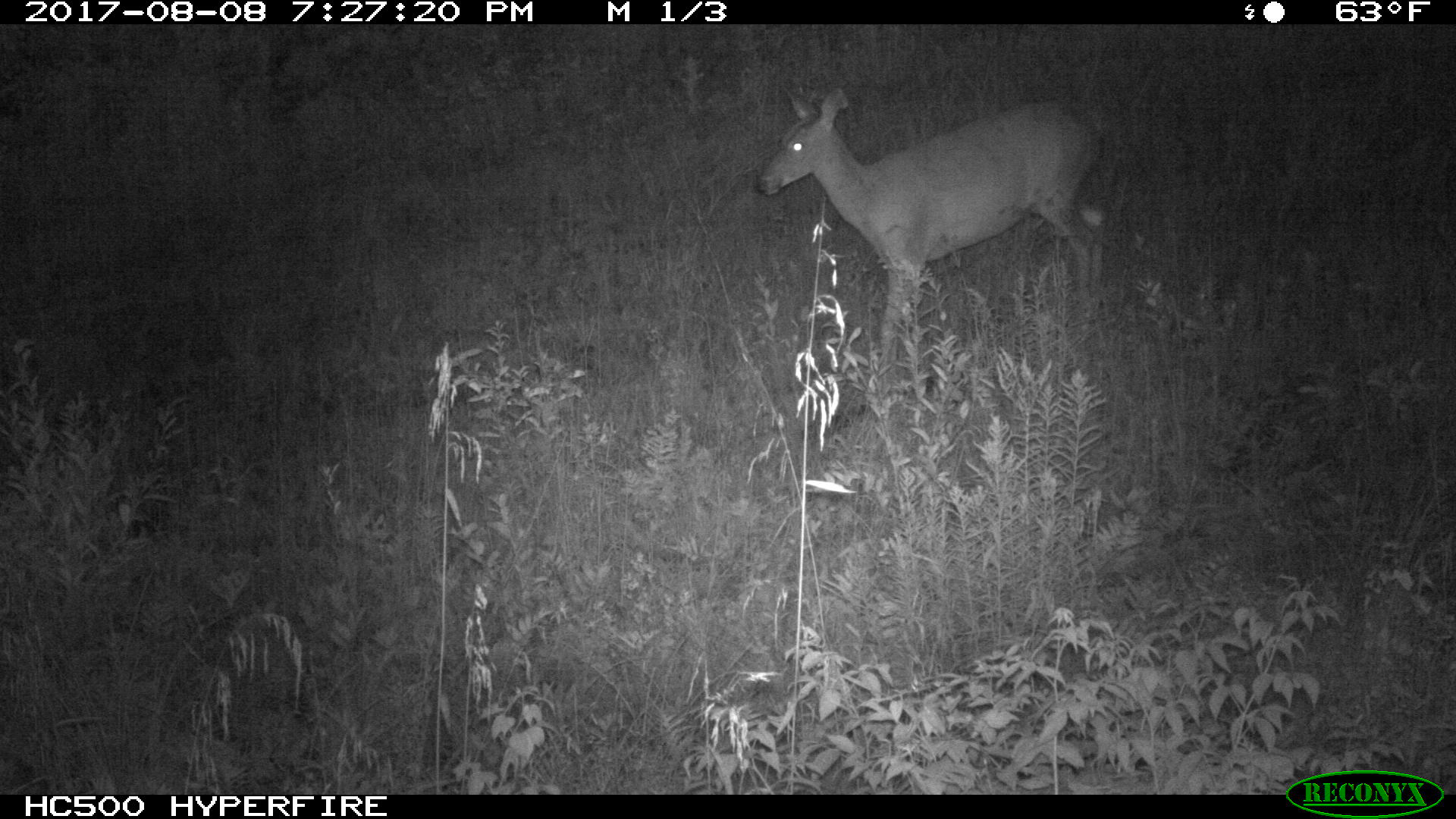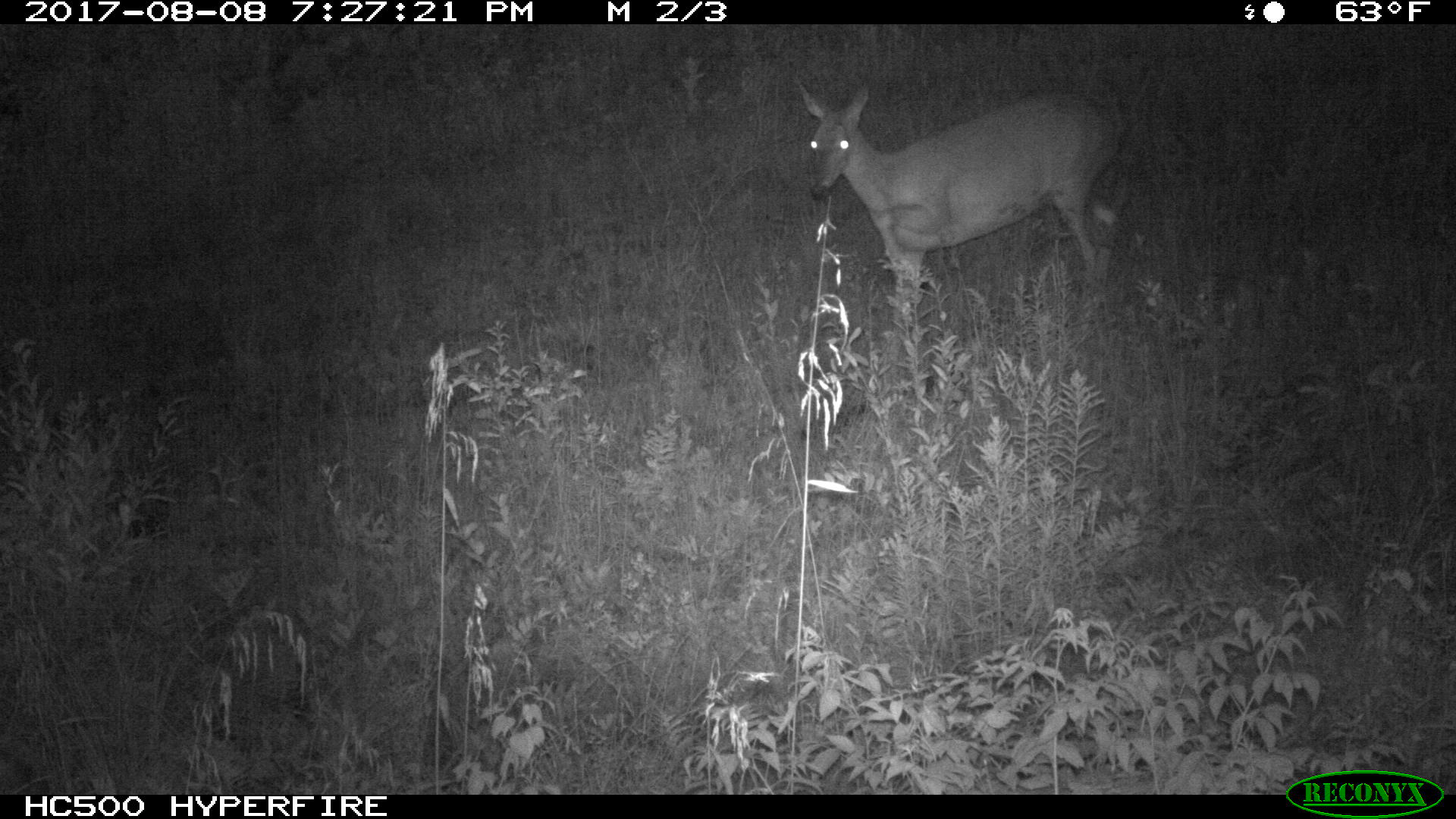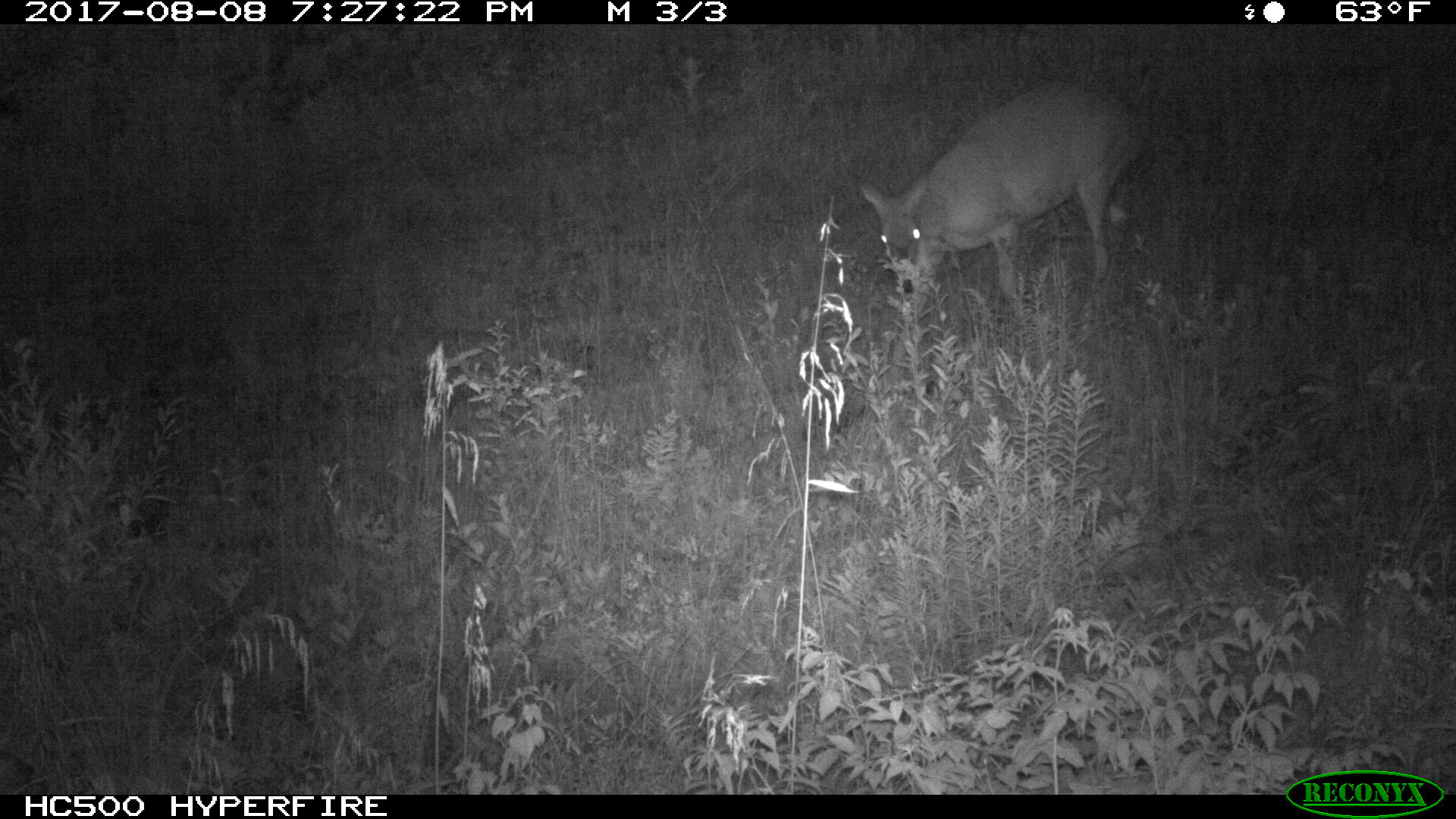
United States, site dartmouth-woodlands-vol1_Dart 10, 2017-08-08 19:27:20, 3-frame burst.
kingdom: Animalia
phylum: Chordata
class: Mammalia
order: Artiodactyla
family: Cervidae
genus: Odocoileus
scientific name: Odocoileus virginianus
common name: white-tailed deer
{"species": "white-tailed deer (Odocoileus virginianus)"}